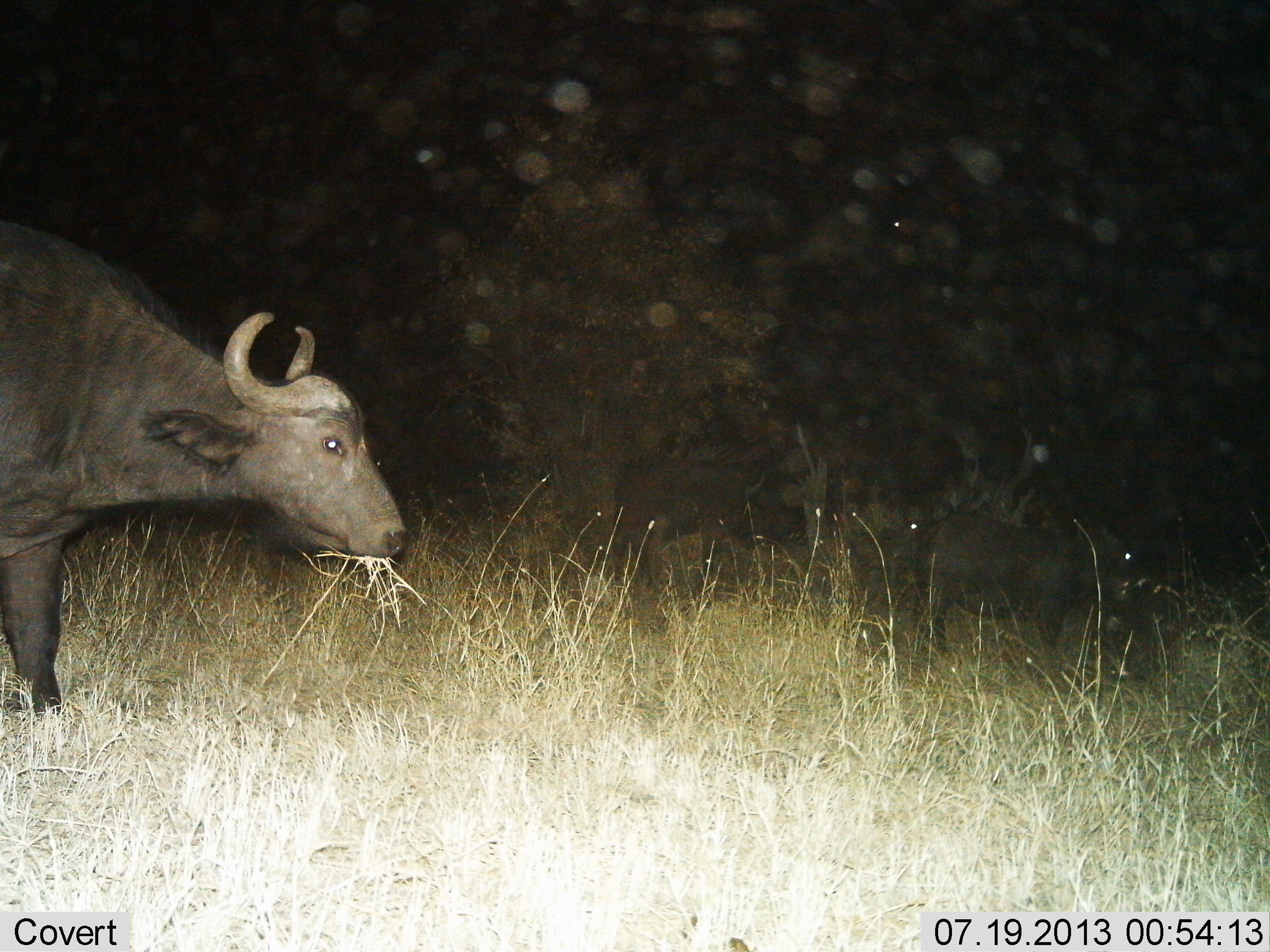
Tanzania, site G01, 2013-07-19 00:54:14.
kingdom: Animalia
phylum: Chordata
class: Mammalia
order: Artiodactyla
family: Bovidae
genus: Syncerus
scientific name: Syncerus caffer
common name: cape buffalo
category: buffalo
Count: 1.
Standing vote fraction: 24%.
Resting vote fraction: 3%.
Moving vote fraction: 3%.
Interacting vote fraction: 0%.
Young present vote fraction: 10%.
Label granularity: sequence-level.